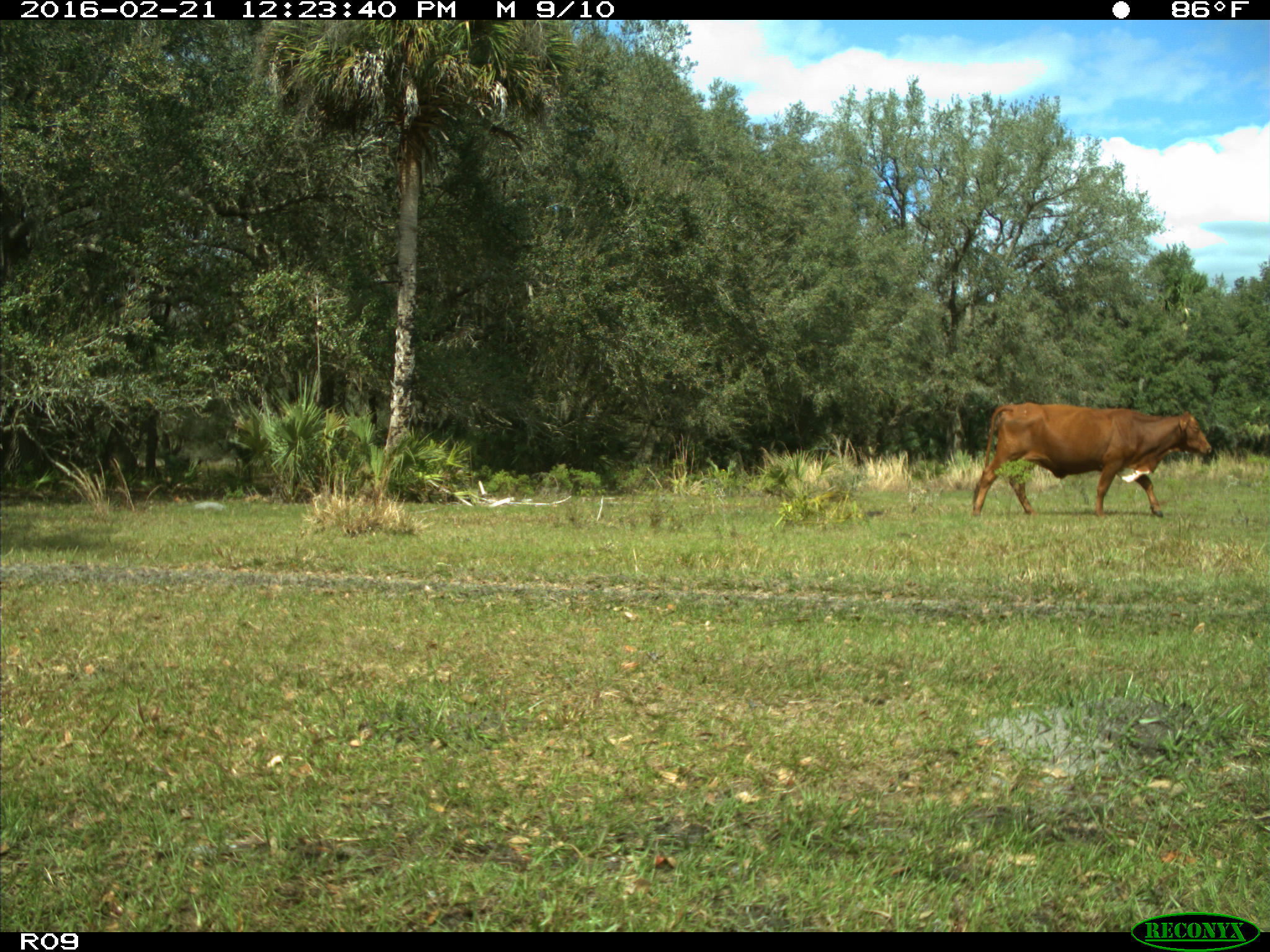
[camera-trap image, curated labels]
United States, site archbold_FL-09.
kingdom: Animalia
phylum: Chordata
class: Mammalia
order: Artiodactyla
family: Bovidae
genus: Bos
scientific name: Bos taurus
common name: domestic cow